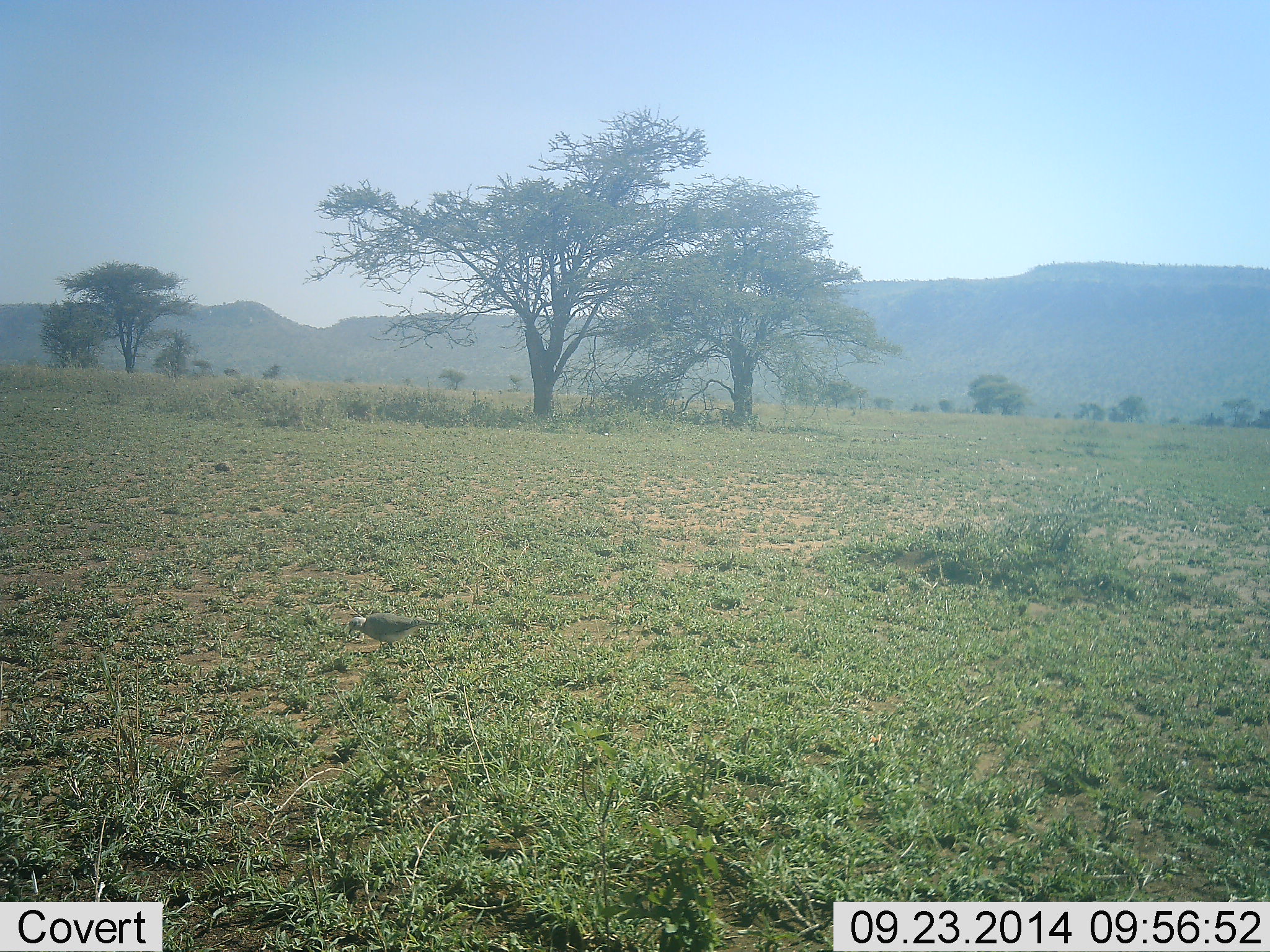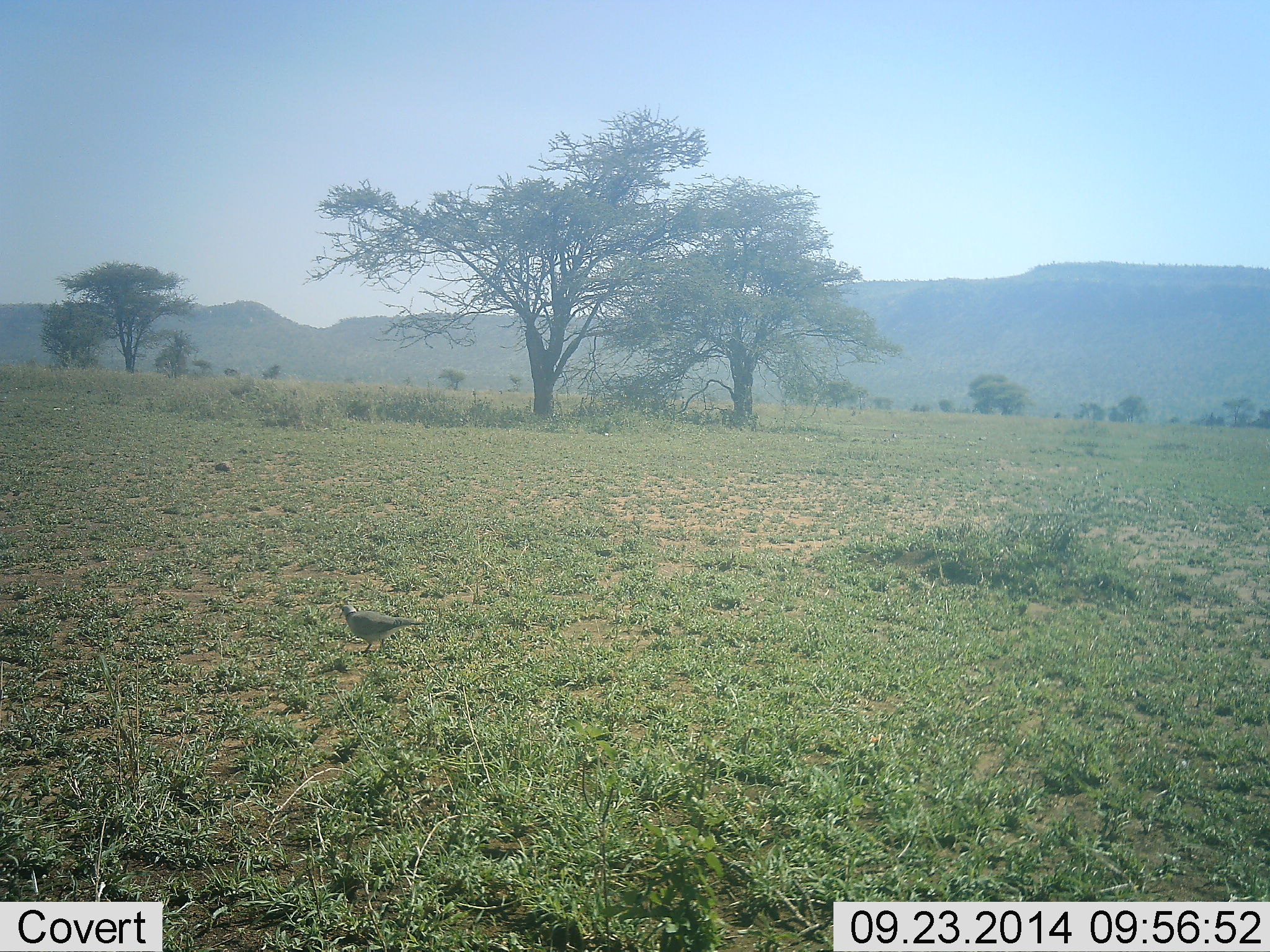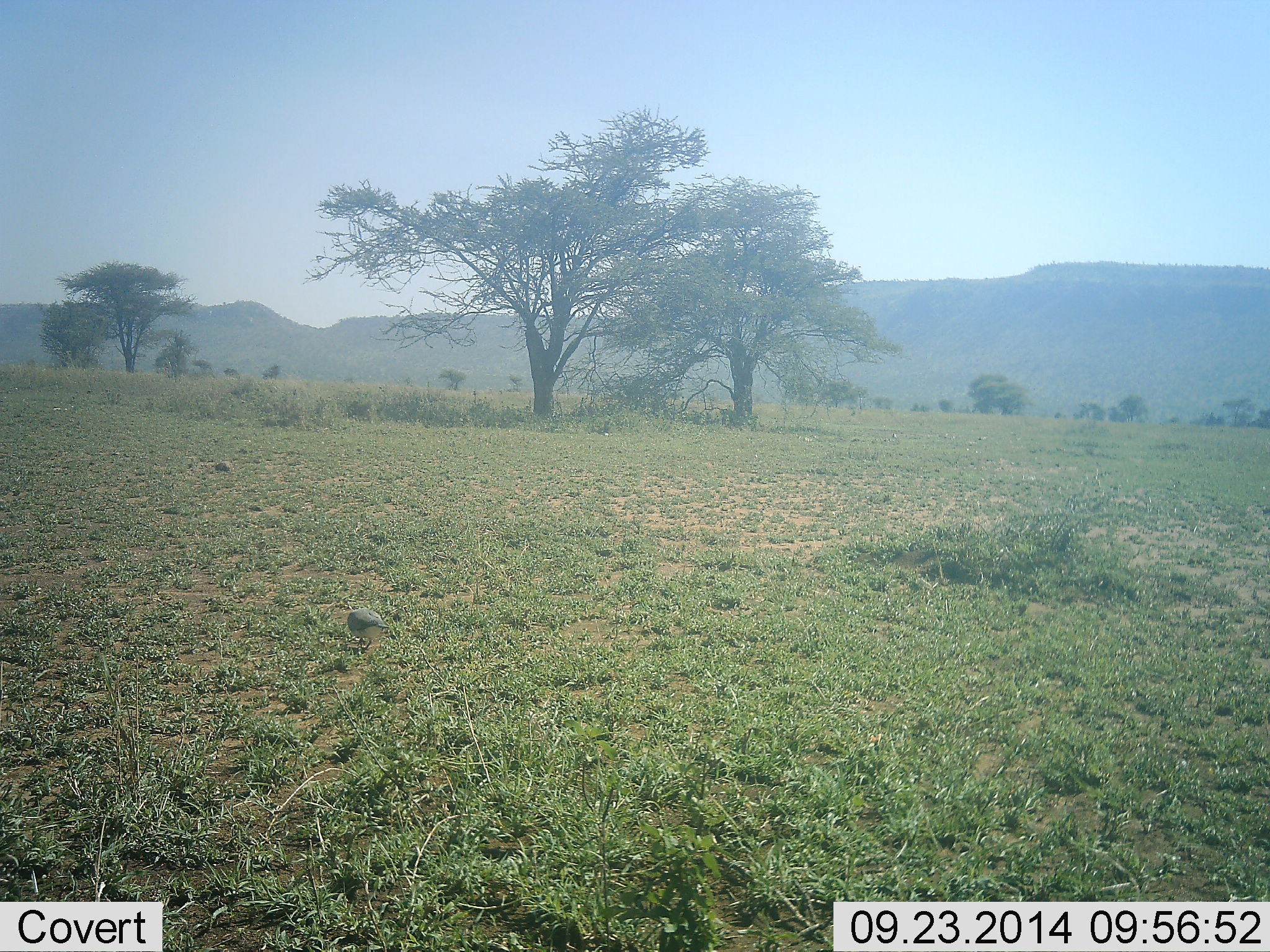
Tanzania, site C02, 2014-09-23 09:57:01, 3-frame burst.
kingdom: Animalia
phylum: Chordata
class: Aves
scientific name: Aves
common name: bird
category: otherbird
Otherbird (bird) (Aves), count 1. Behavior (volunteer vote fractions): standing 50%, resting 0%, moving 20%, interacting 0%. Young present (vote fraction): 0%. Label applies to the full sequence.